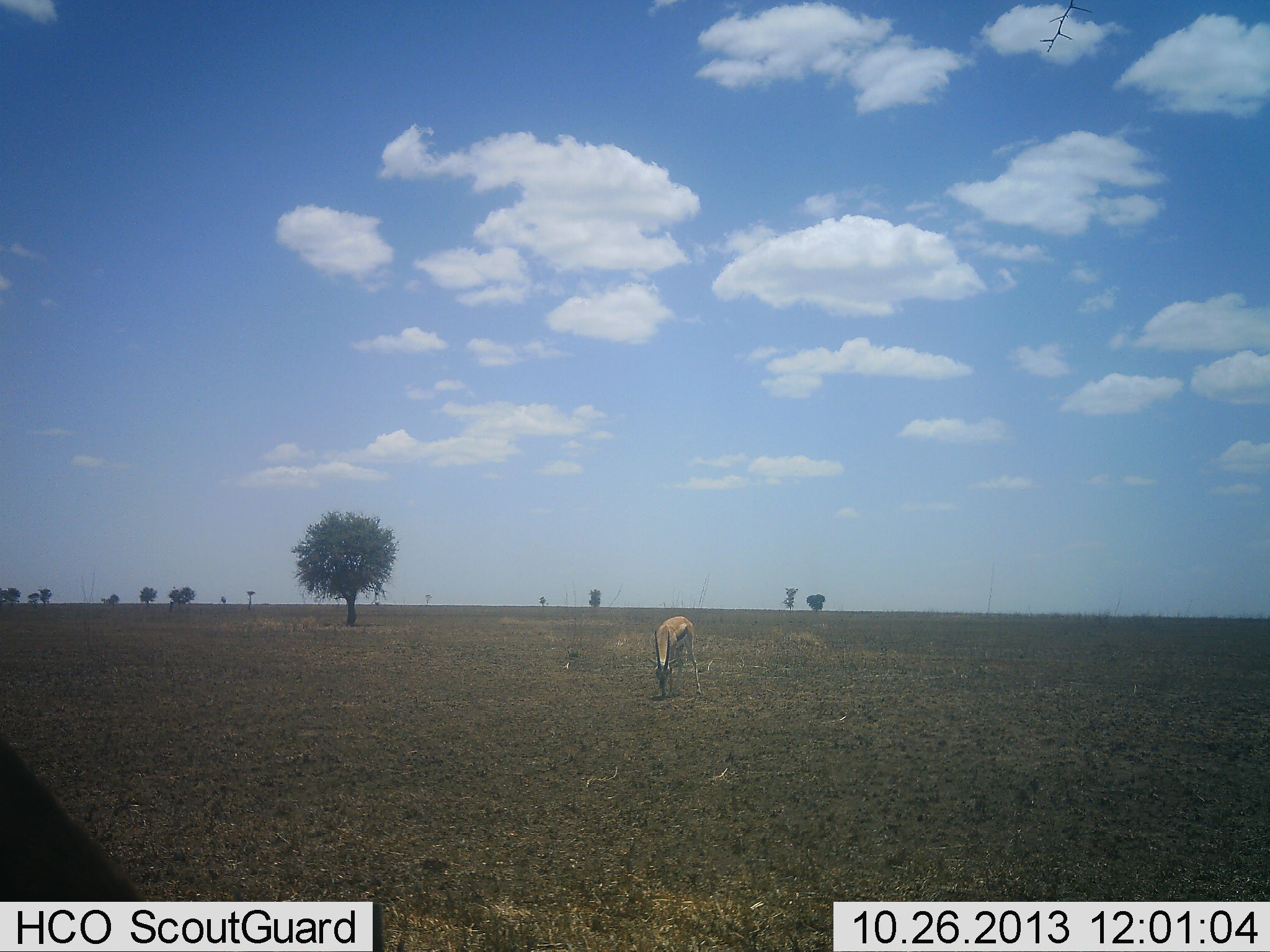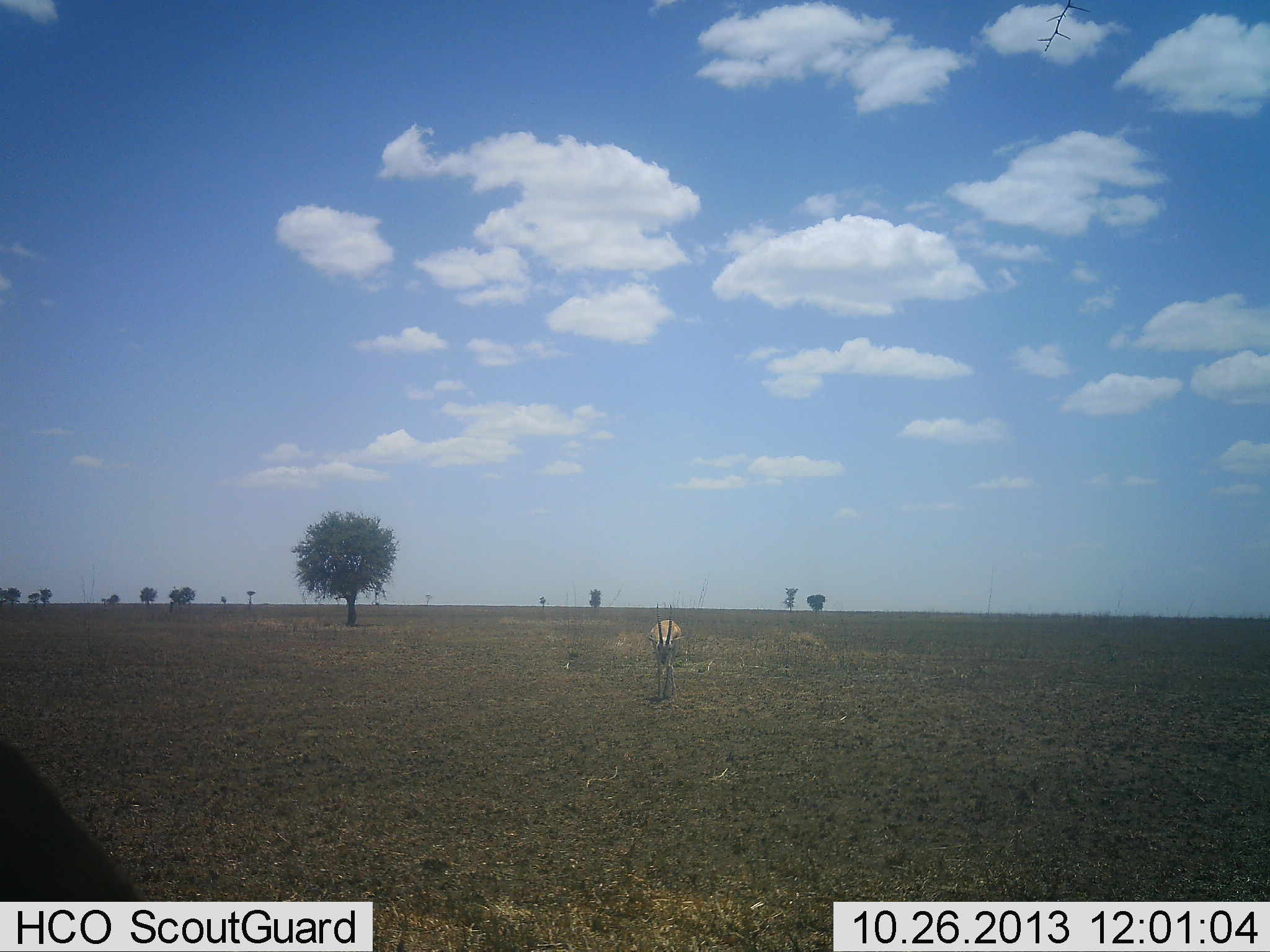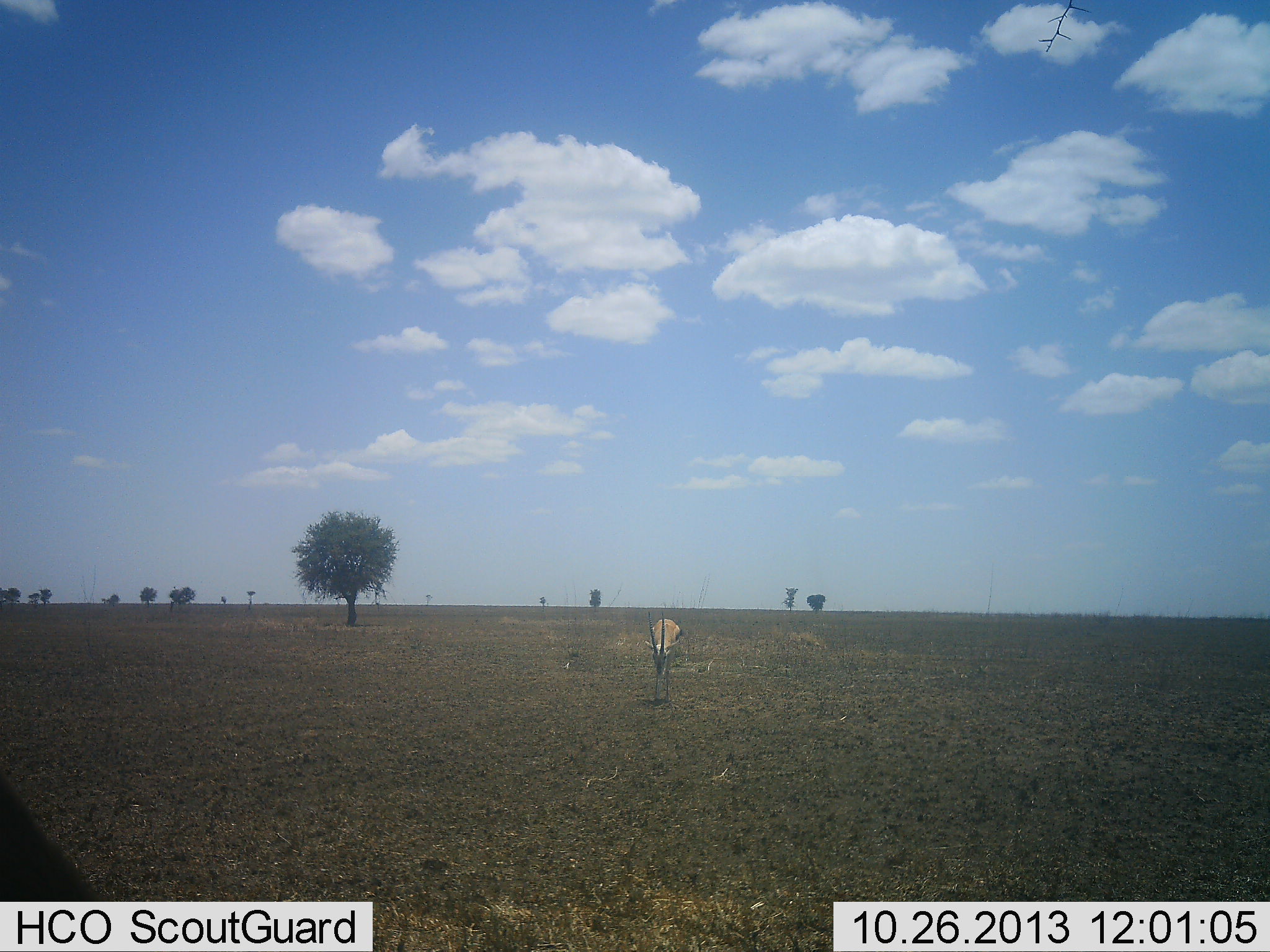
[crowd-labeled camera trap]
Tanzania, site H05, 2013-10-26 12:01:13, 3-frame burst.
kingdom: Animalia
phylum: Chordata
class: Mammalia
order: Artiodactyla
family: Bovidae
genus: Eudorcas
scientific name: Eudorcas thomsonii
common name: thomson's gazelle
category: gazellethomsons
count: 1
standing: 33%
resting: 0%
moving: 47%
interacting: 0%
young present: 0%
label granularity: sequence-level